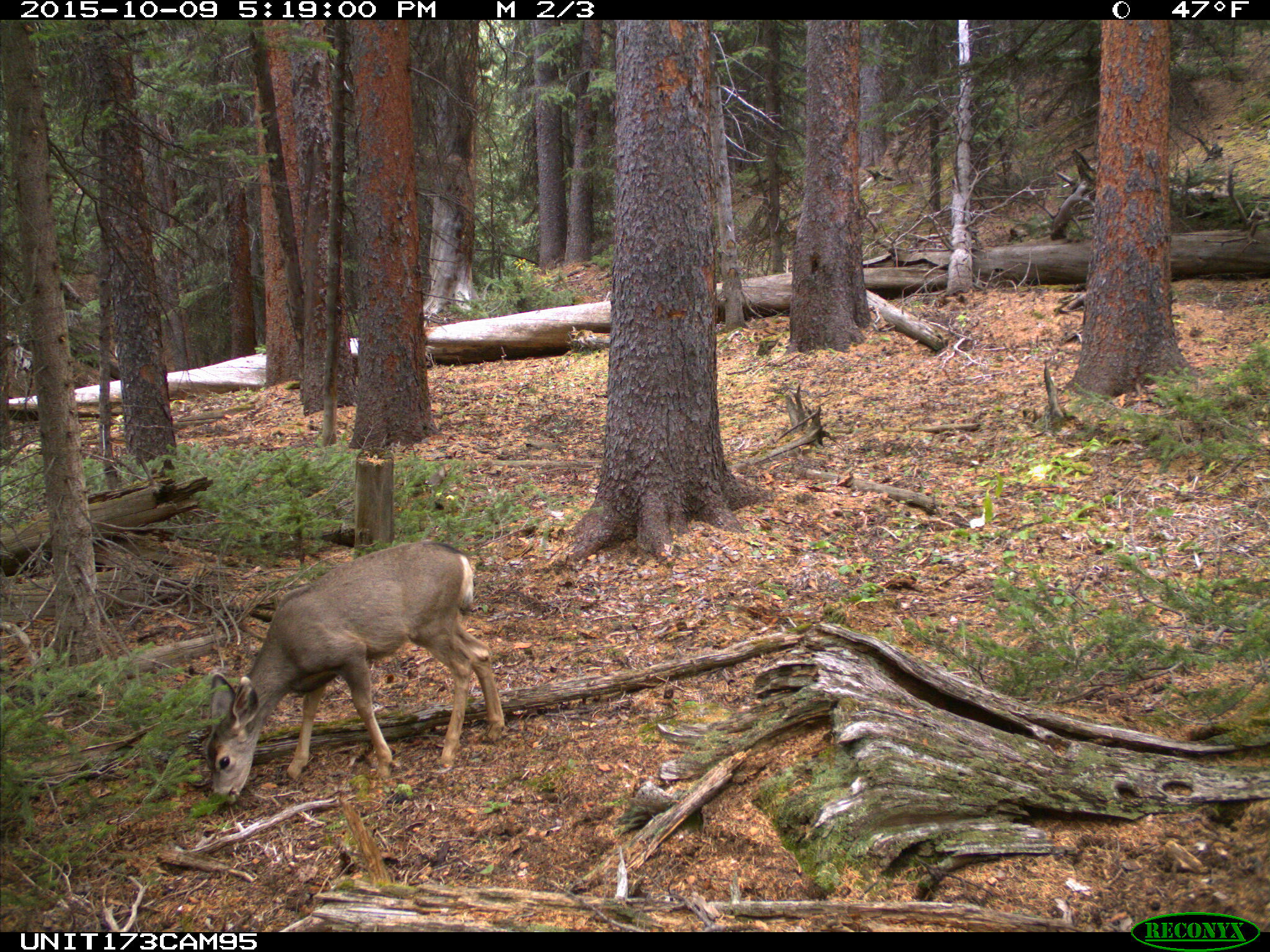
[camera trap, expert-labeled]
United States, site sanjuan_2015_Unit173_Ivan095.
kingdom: Animalia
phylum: Chordata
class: Mammalia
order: Artiodactyla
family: Cervidae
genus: Odocoileus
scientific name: Odocoileus hemionus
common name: mule deer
Odocoileus hemionus (mule deer).